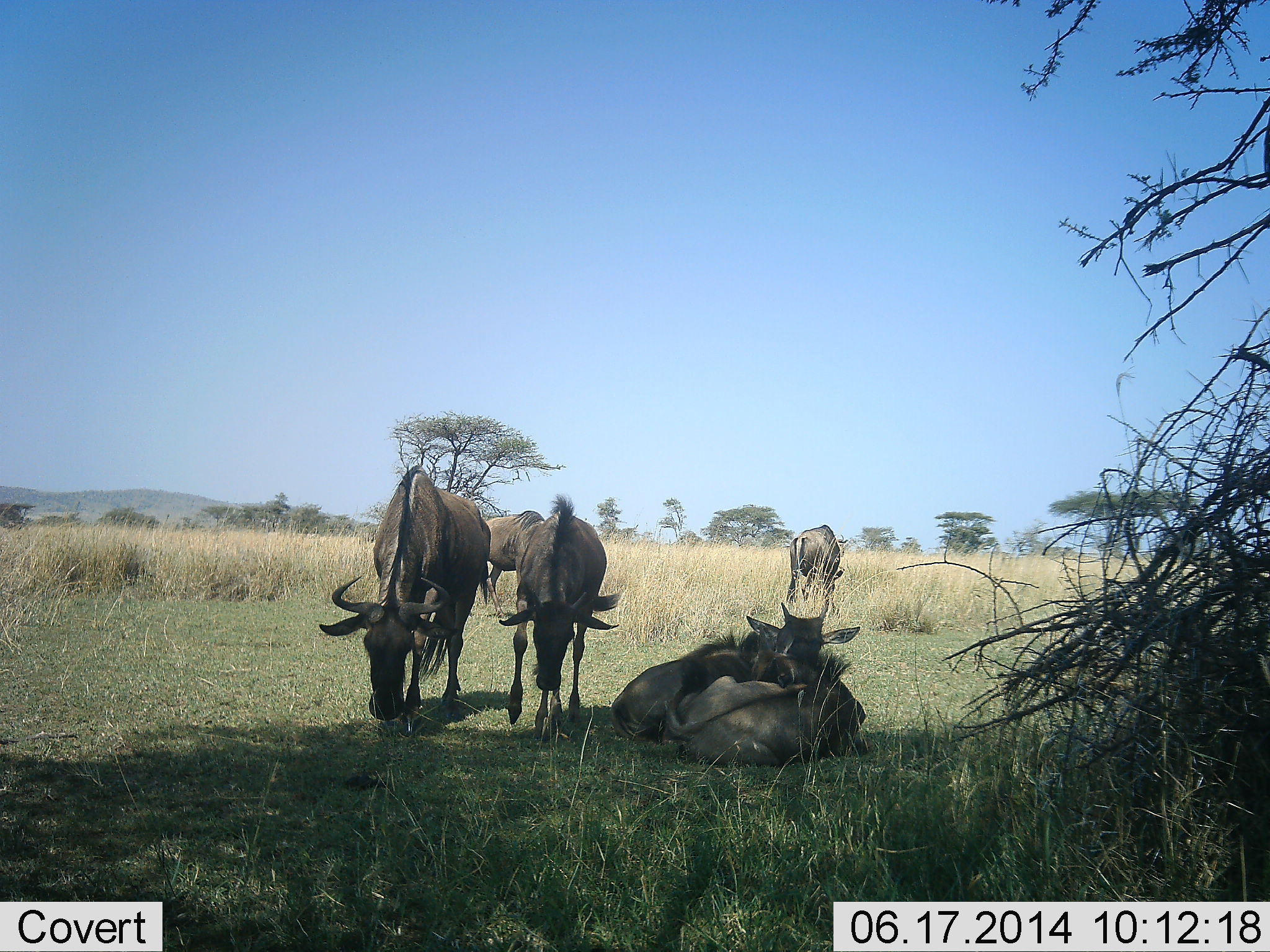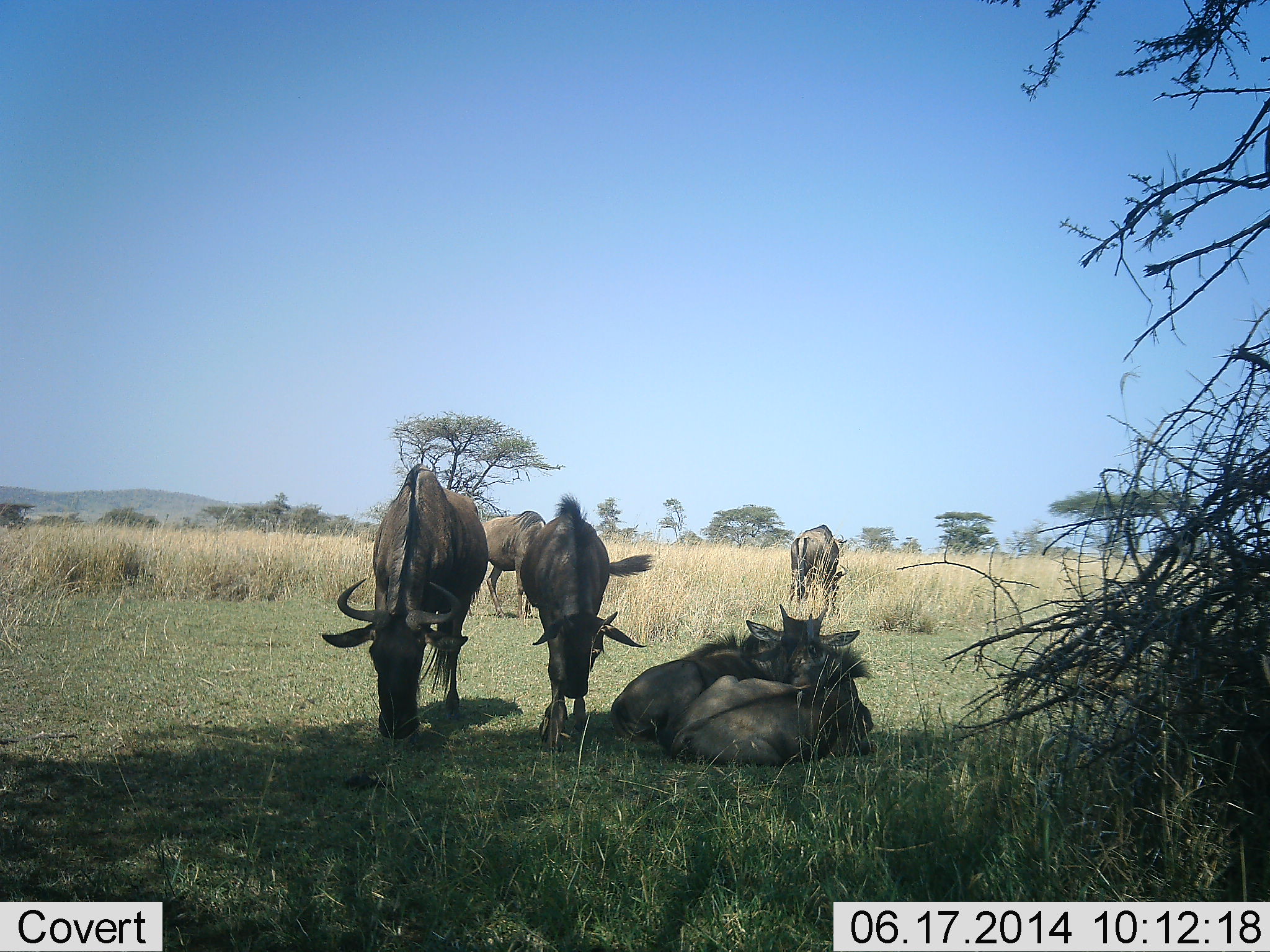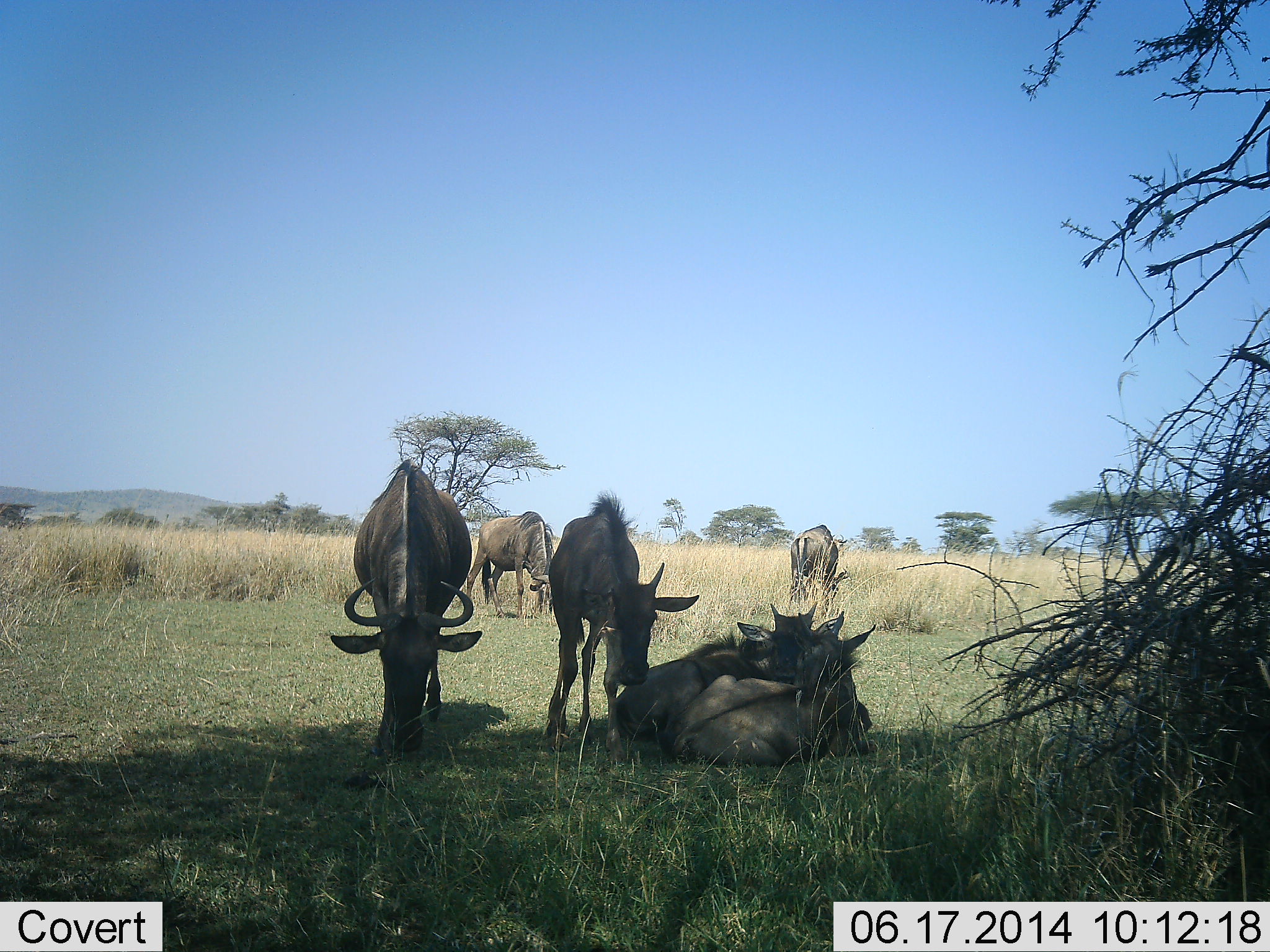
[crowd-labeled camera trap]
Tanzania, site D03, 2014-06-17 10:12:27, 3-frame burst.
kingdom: Animalia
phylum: Chordata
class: Mammalia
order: Artiodactyla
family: Bovidae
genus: Connochaetes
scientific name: Connochaetes taurinus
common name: blue wildebeest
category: wildebeest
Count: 6.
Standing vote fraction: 40%.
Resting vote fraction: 90%.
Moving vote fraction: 10%.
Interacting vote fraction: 20%.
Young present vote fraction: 0%.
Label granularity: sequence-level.